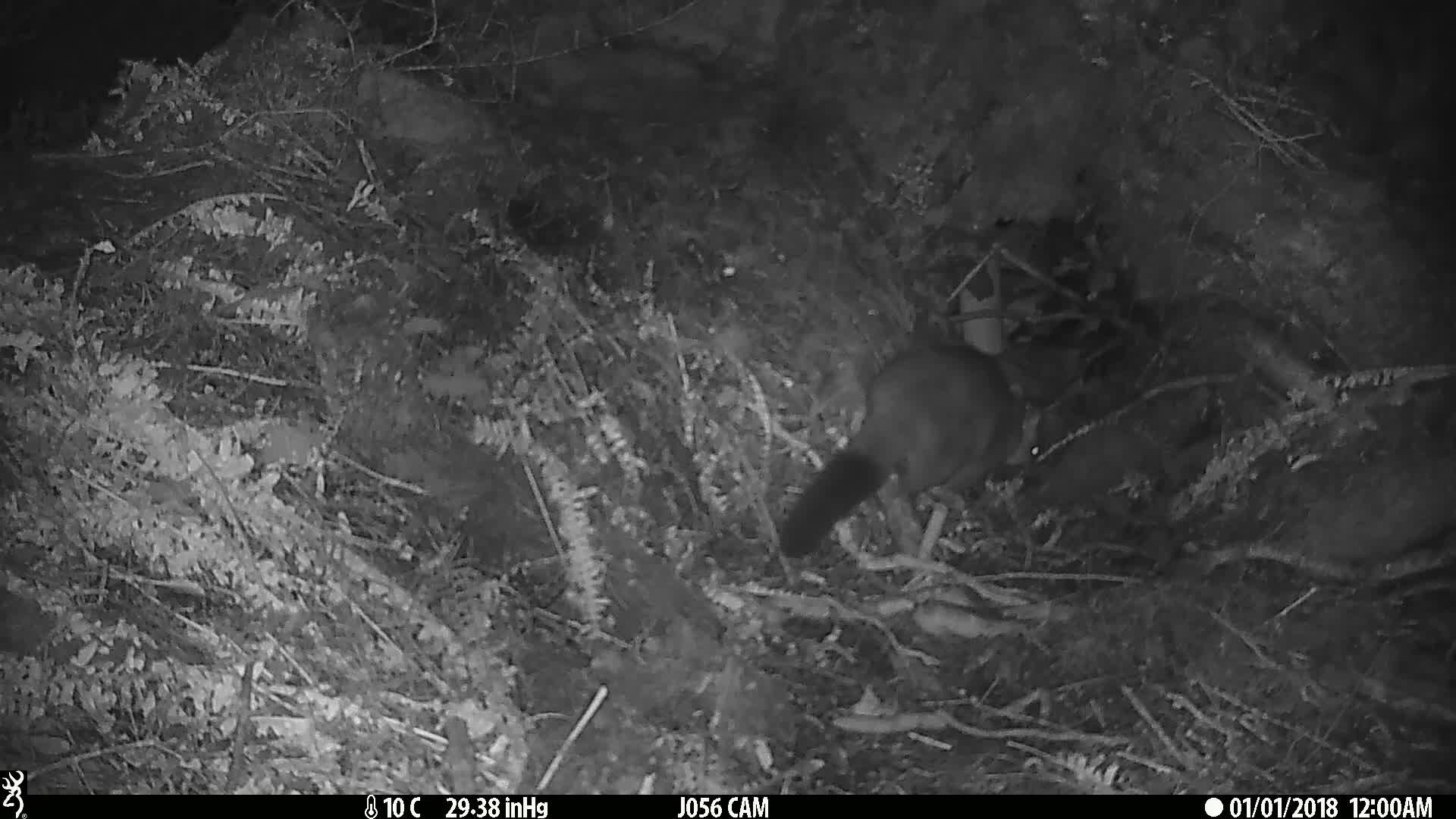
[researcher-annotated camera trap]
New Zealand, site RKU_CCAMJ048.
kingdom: Animalia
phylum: Chordata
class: Mammalia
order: Diprotodontia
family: Phalangeridae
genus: Trichosurus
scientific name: Trichosurus vulpecula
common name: common brushtail possum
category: possum